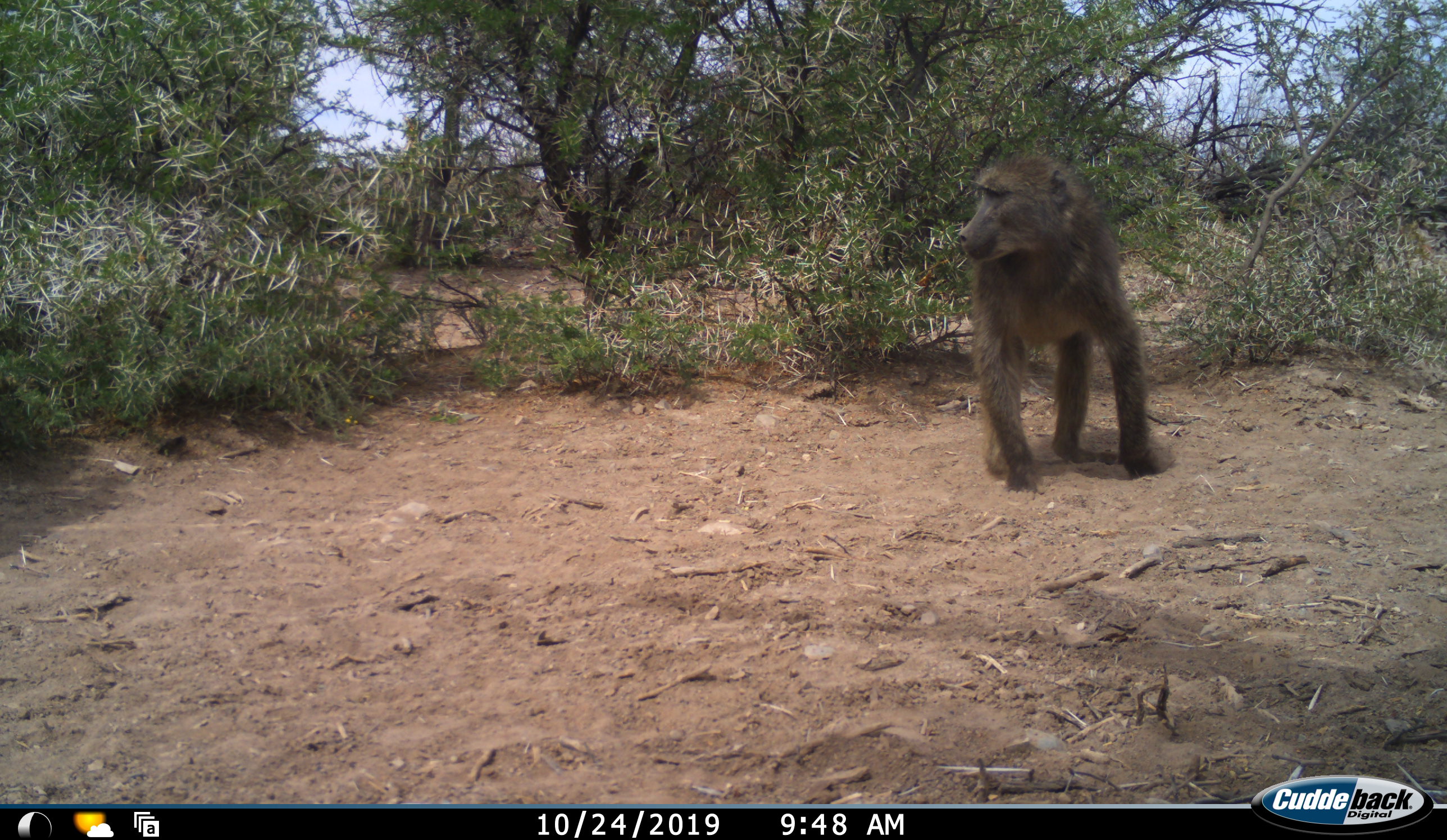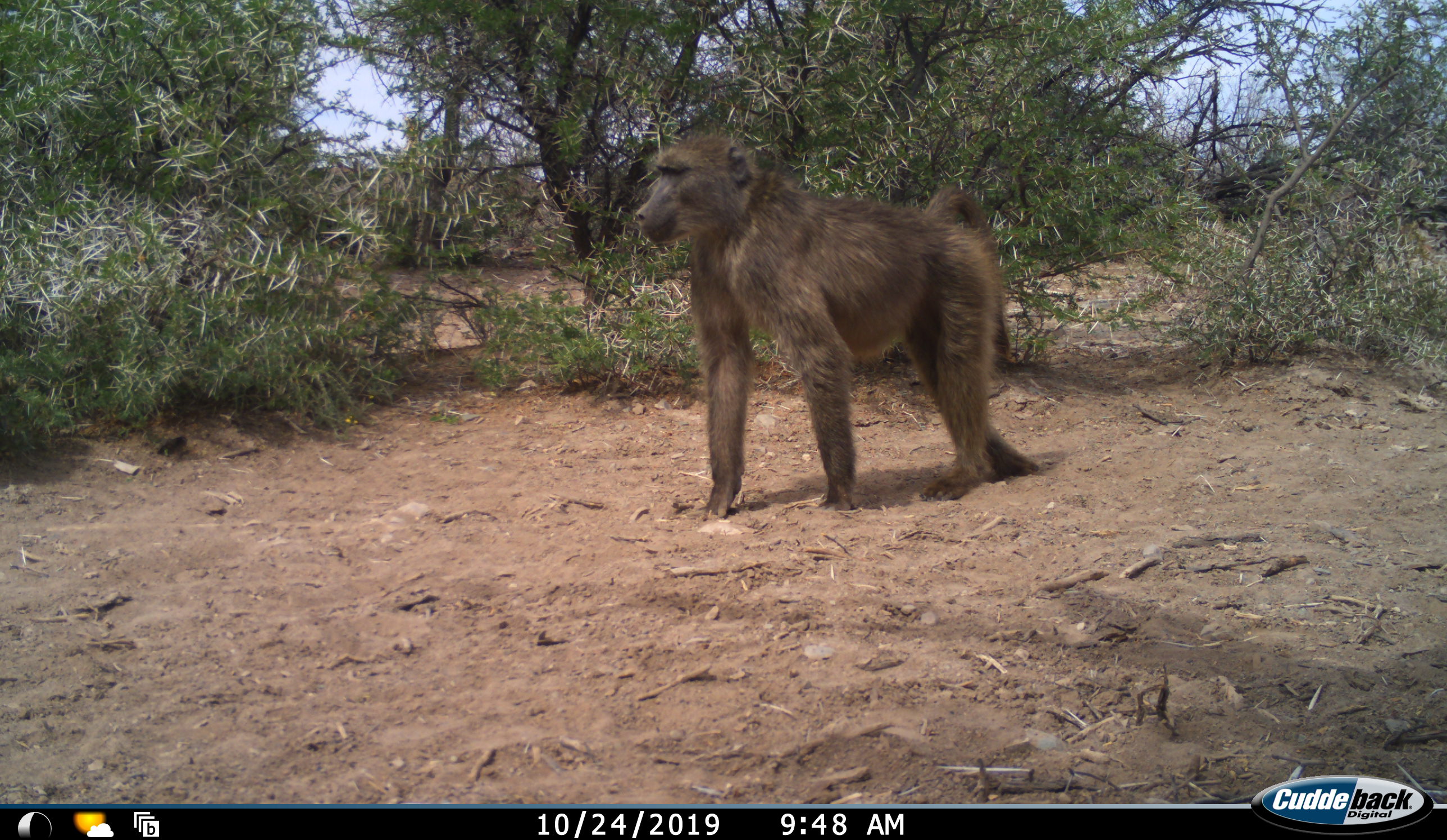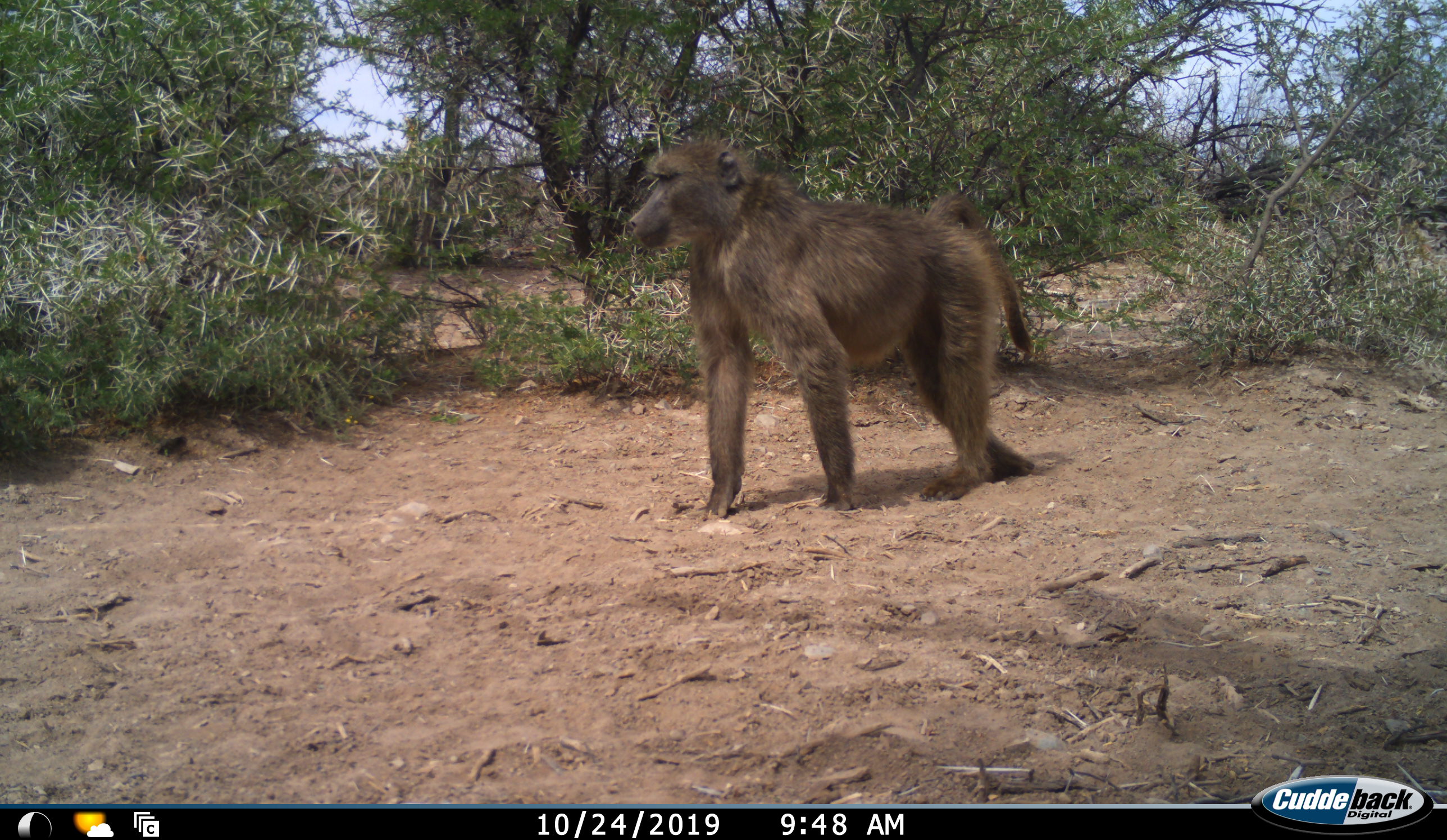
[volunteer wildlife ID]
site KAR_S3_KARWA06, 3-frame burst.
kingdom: Animalia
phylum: Chordata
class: Mammalia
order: Primates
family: Cercopithecidae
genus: Papio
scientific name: Papio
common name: baboon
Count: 1.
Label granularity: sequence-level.